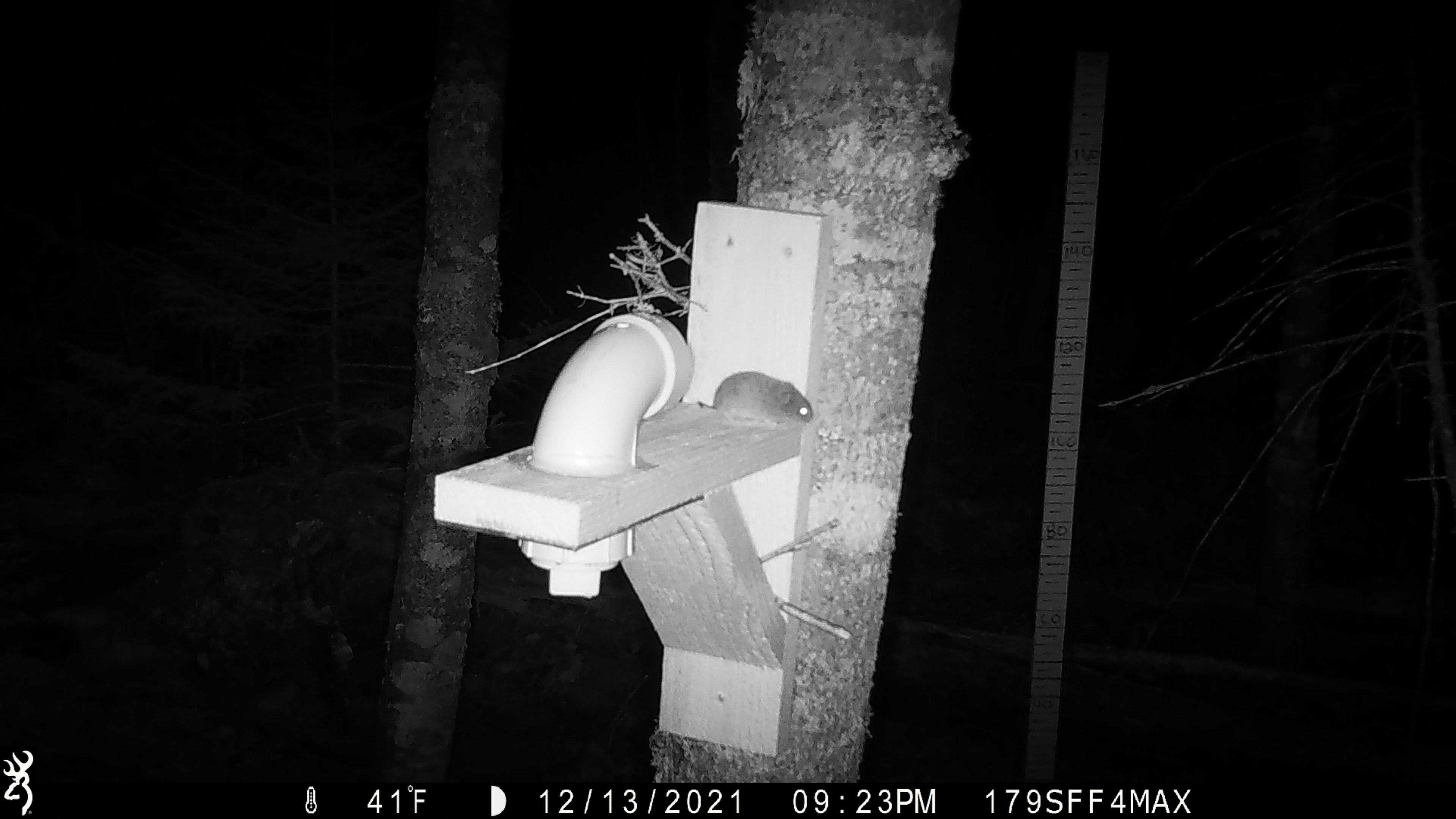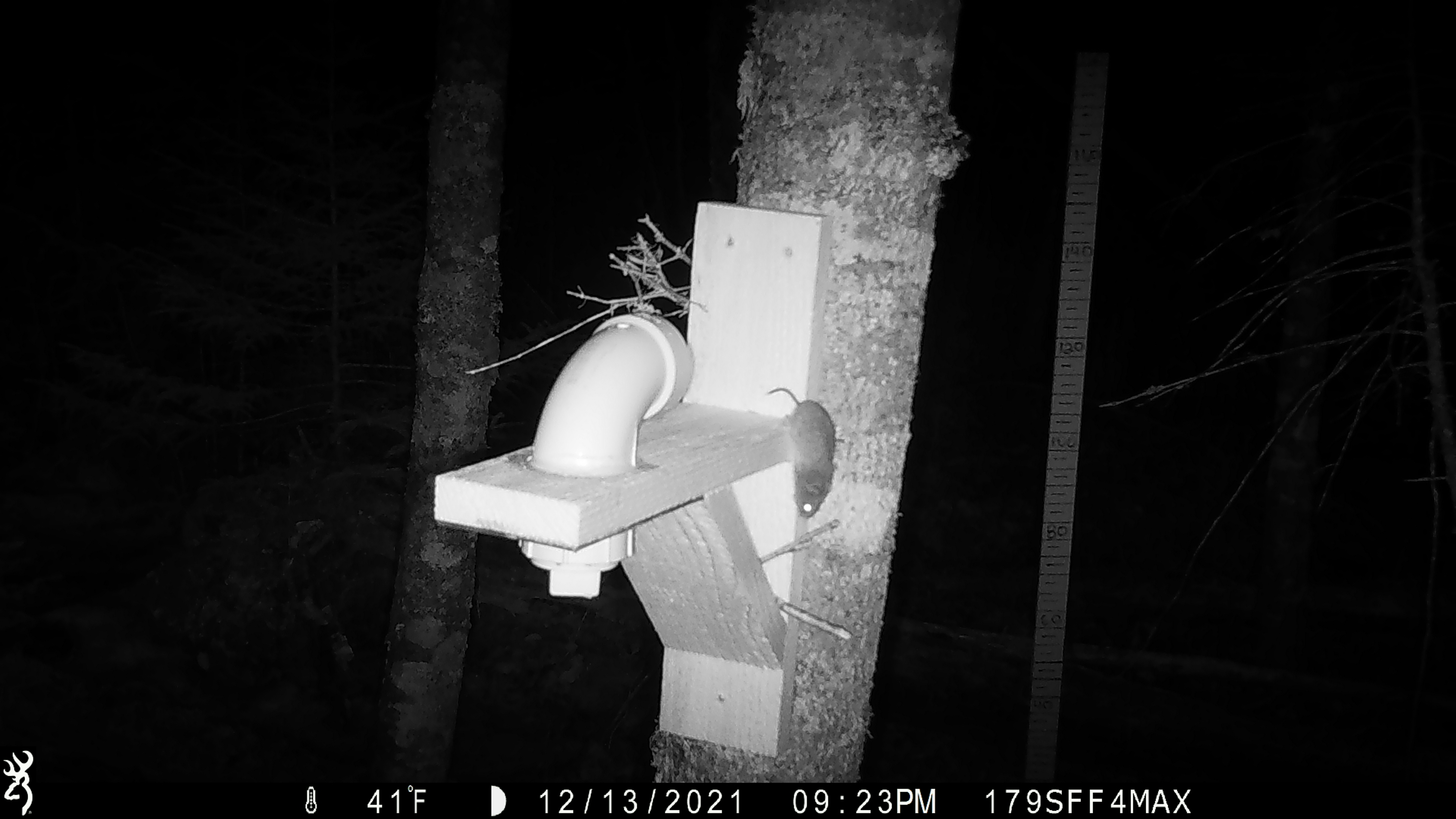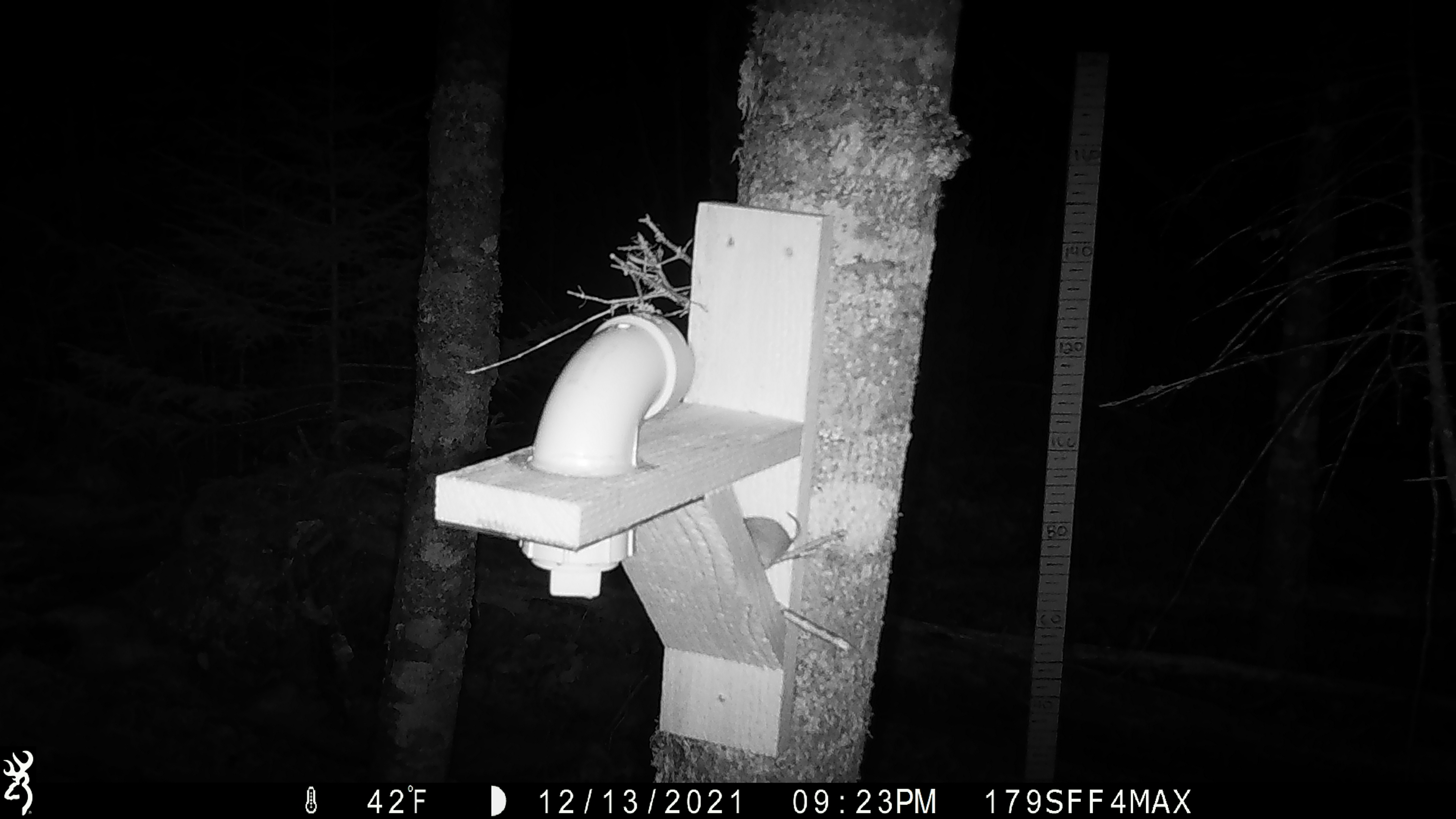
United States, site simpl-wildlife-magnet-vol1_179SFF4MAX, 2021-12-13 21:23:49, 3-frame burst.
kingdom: Animalia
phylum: Chordata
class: Mammalia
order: Rodentia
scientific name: Rodentia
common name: mouse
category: mouse sp.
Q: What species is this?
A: Mouse sp. (mouse) (Rodentia).